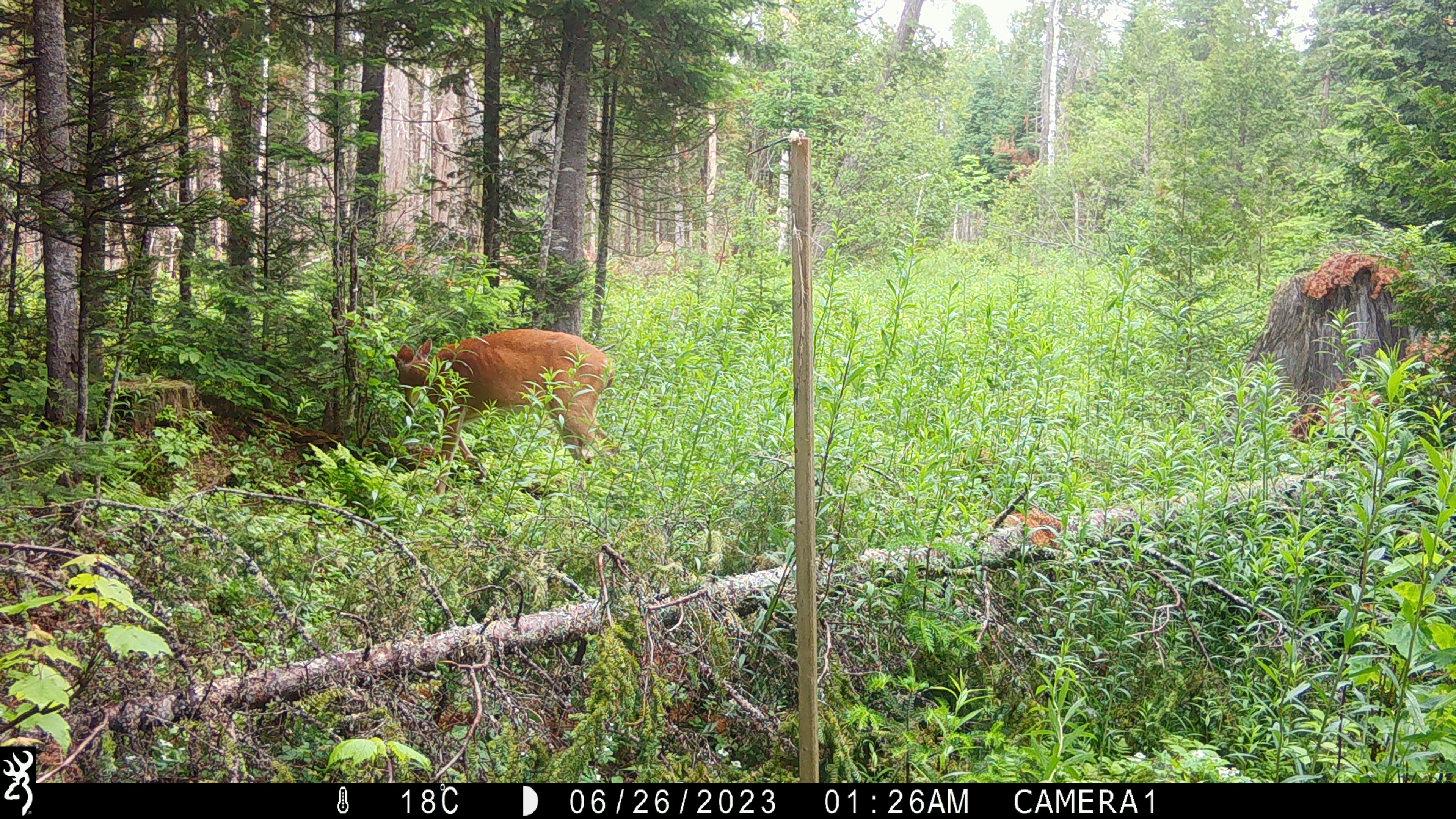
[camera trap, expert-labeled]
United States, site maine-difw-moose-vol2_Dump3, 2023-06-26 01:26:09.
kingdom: Animalia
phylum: Chordata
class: Mammalia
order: Artiodactyla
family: Cervidae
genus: Odocoileus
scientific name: Odocoileus virginianus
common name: white-tailed deer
White-tailed deer (Odocoileus virginianus).